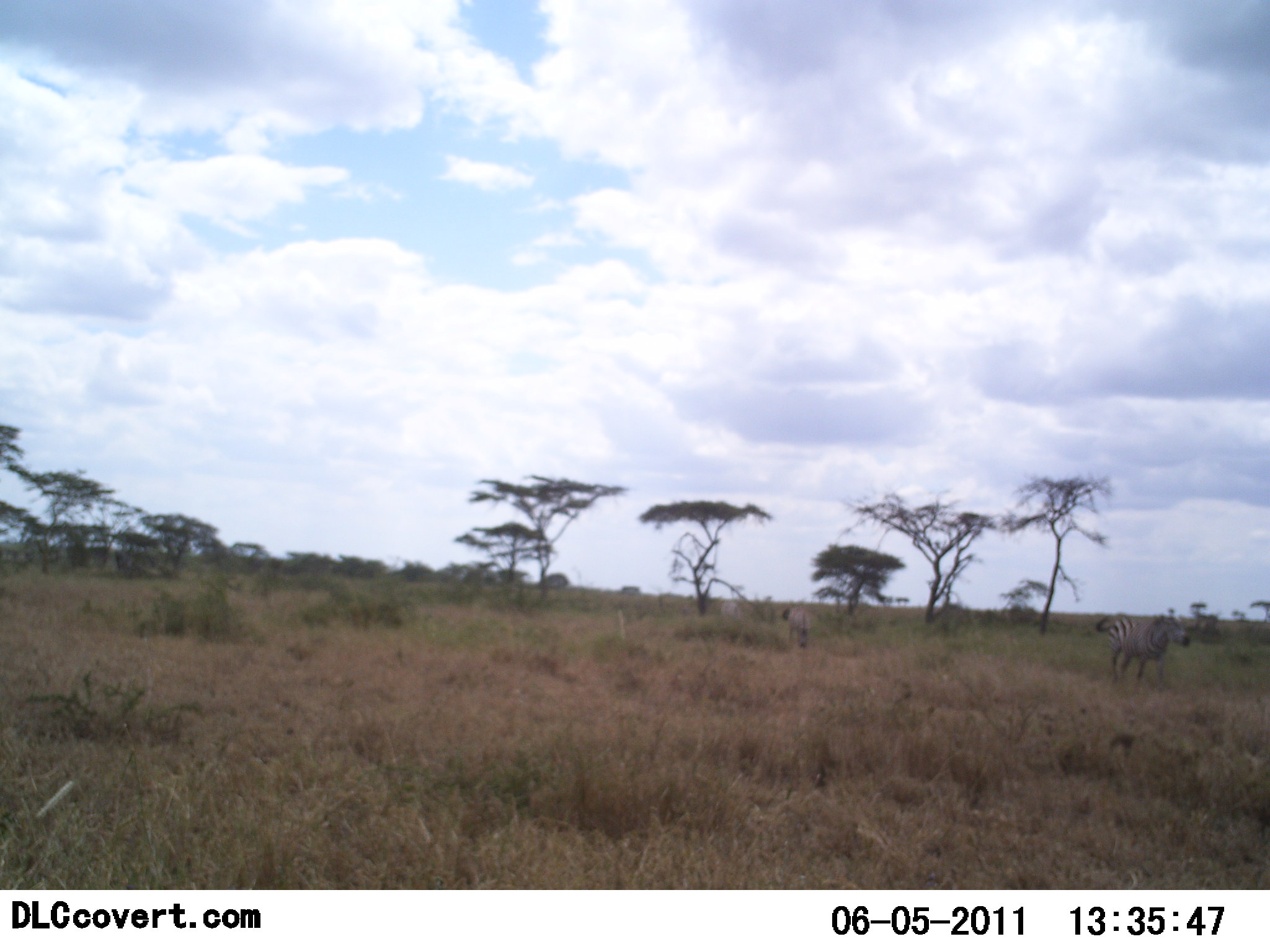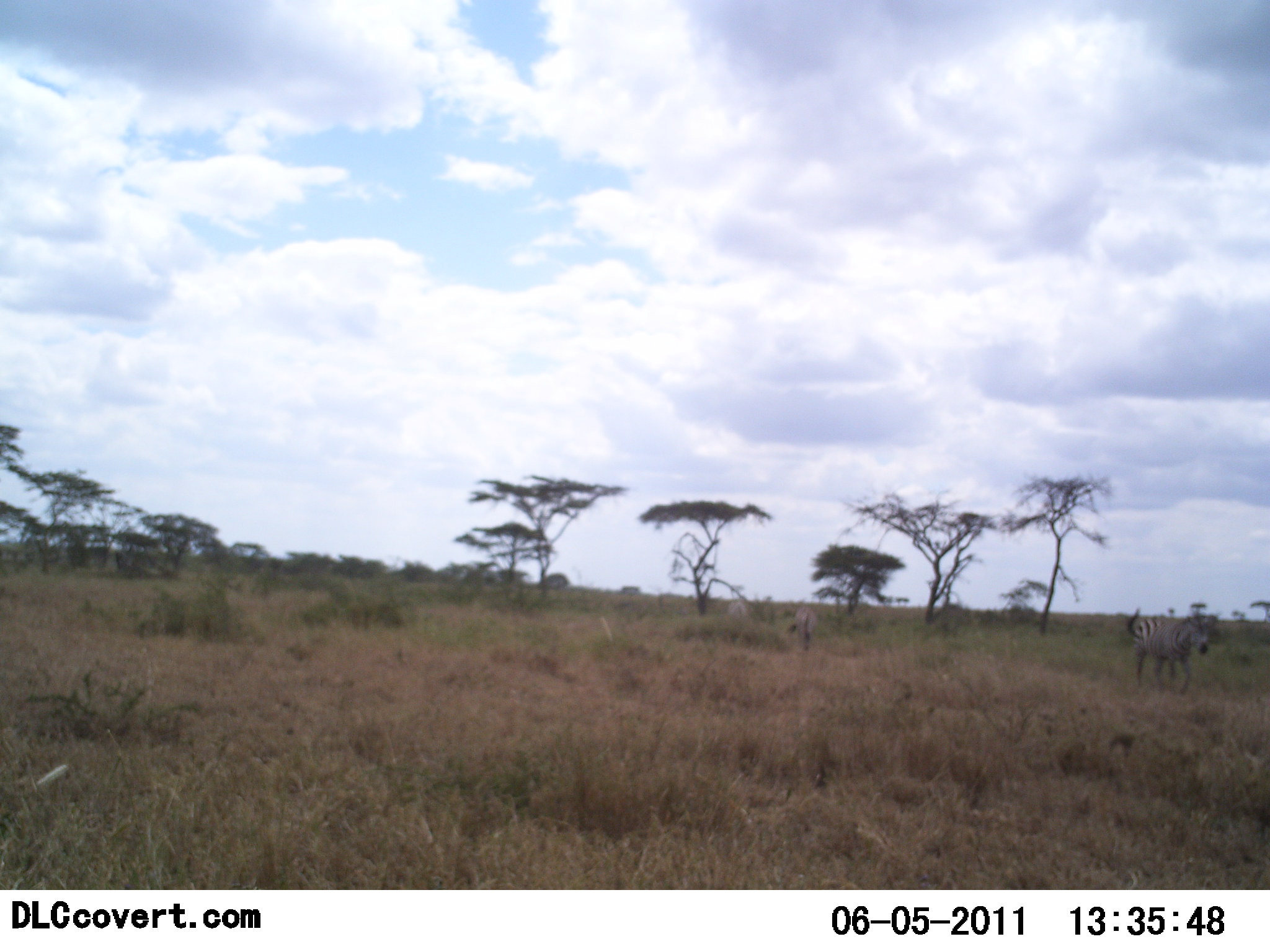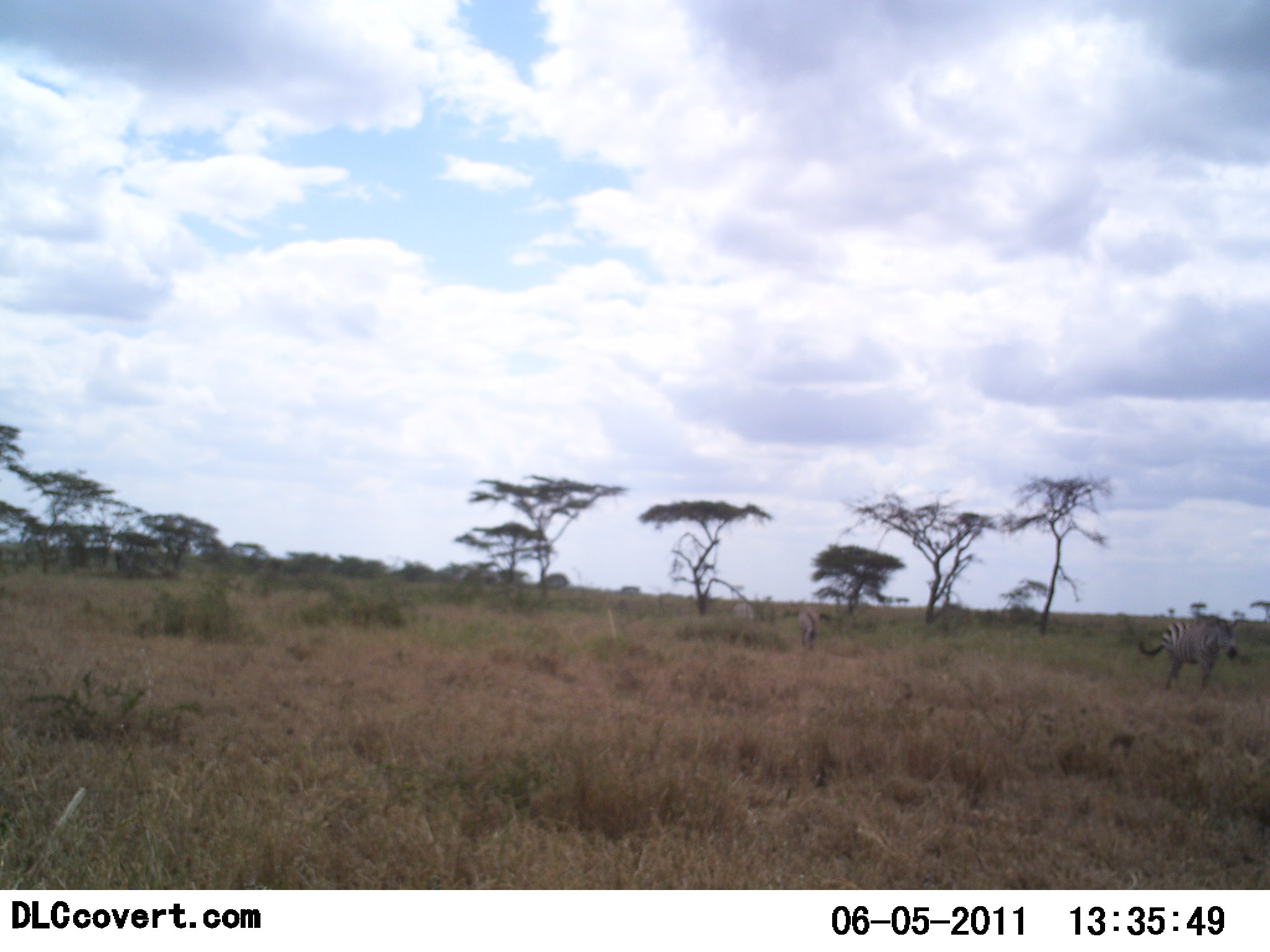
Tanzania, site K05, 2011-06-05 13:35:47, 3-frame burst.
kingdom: Animalia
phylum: Chordata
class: Mammalia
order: Perissodactyla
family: Equidae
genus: Equus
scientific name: Equus quagga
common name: plains zebra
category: zebra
Zebra (plains zebra) (Equus quagga), count 3. Behavior (volunteer vote fractions): standing 17%, resting 8%, moving 83%, interacting 0%. Young present (vote fraction): 0%. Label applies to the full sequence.